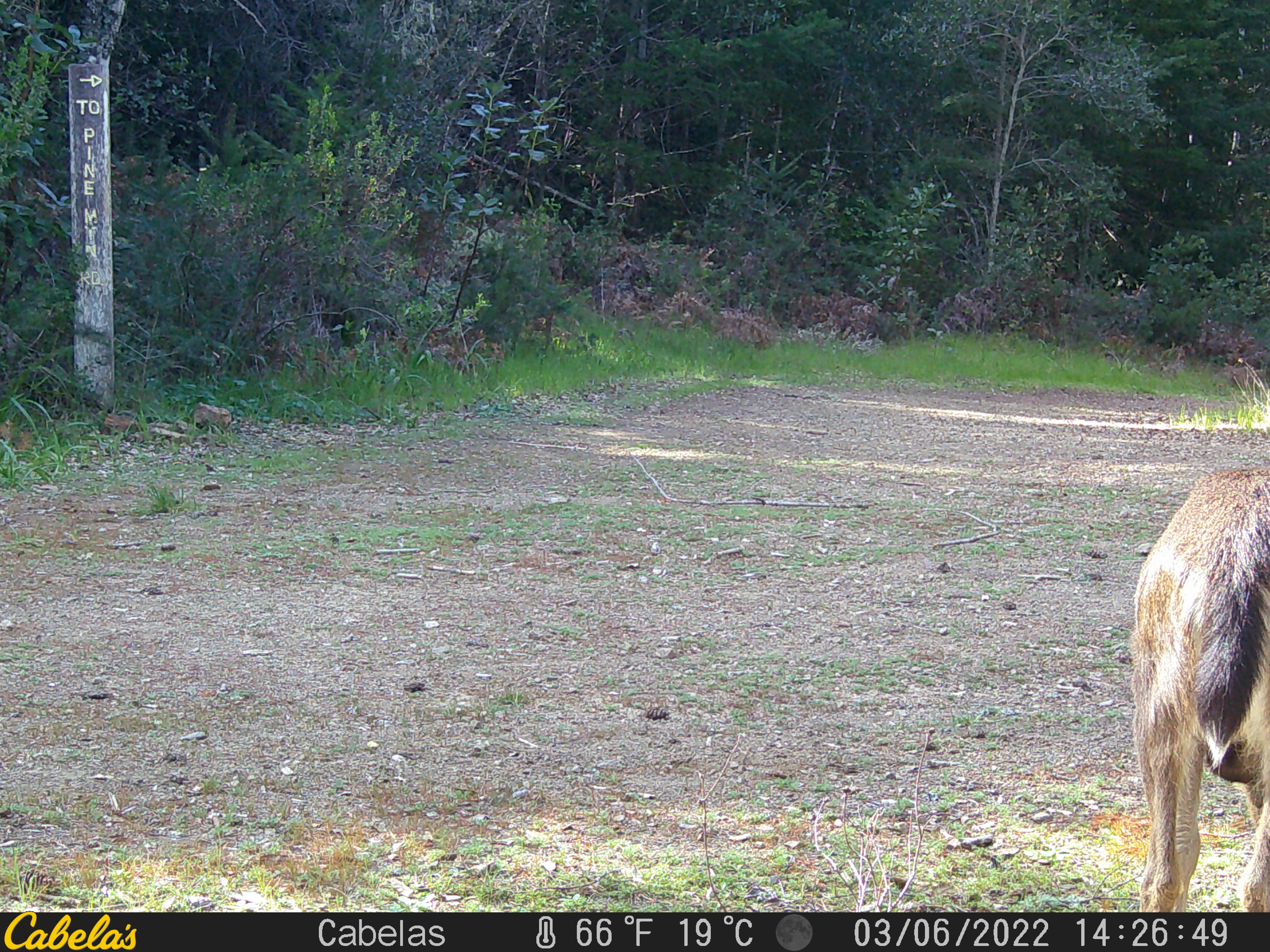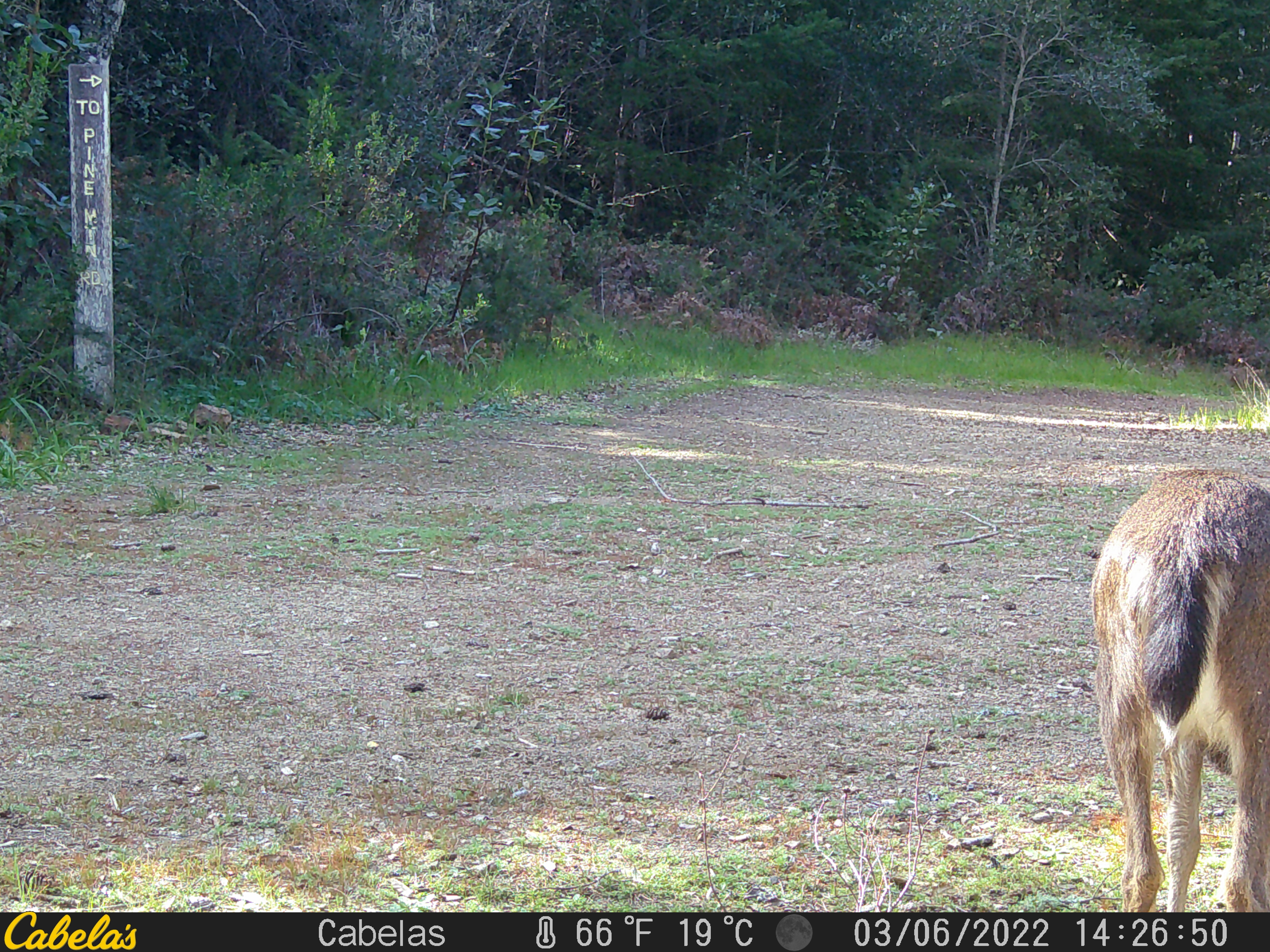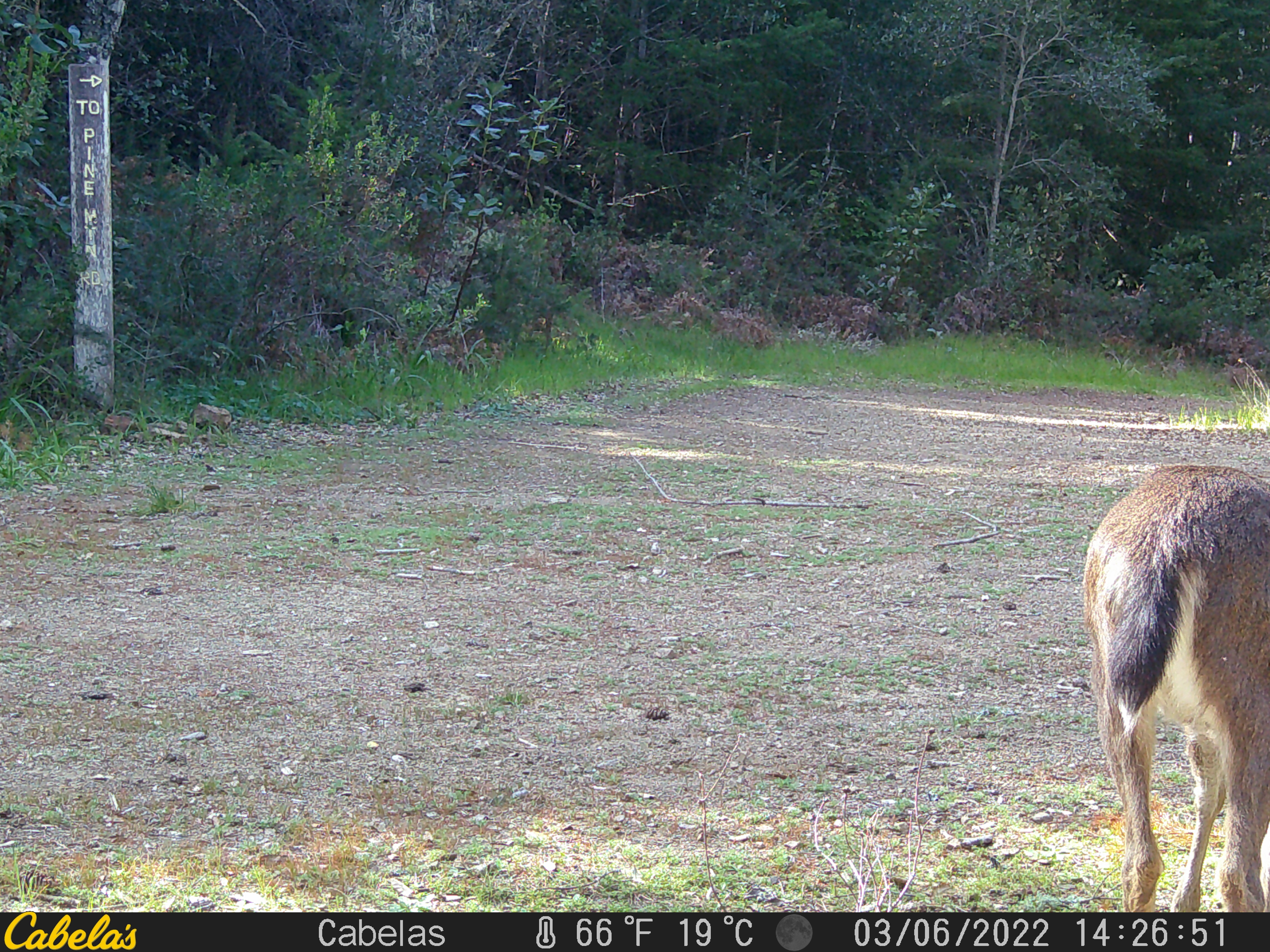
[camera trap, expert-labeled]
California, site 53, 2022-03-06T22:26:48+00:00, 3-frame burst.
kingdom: Animalia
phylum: Chordata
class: Mammalia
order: Artiodactyla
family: Cervidae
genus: Odocoileus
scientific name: Odocoileus hemionus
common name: mule deer